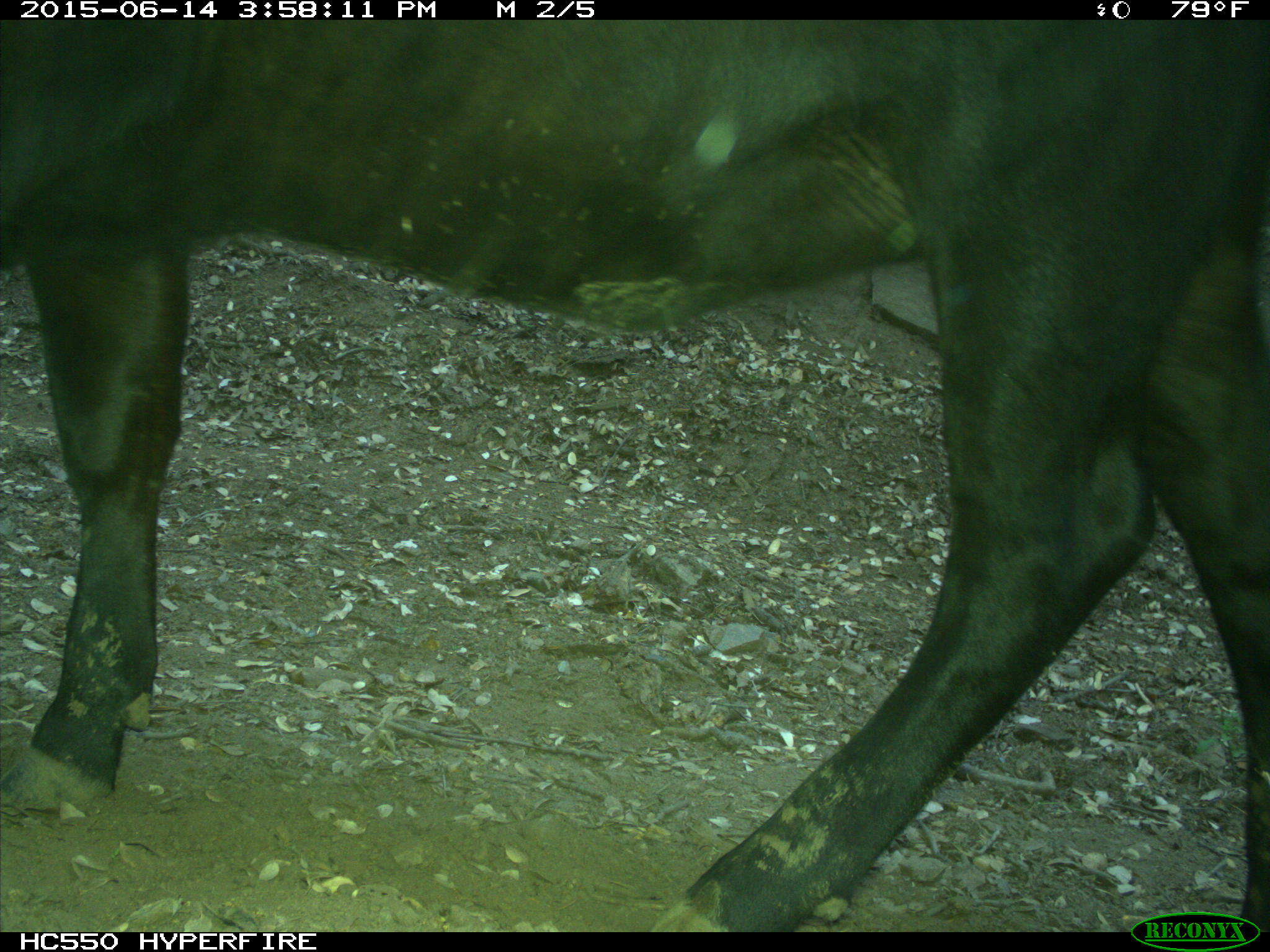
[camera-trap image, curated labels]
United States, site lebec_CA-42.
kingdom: Animalia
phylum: Chordata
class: Mammalia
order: Artiodactyla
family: Bovidae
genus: Bos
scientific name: Bos taurus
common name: domestic cow